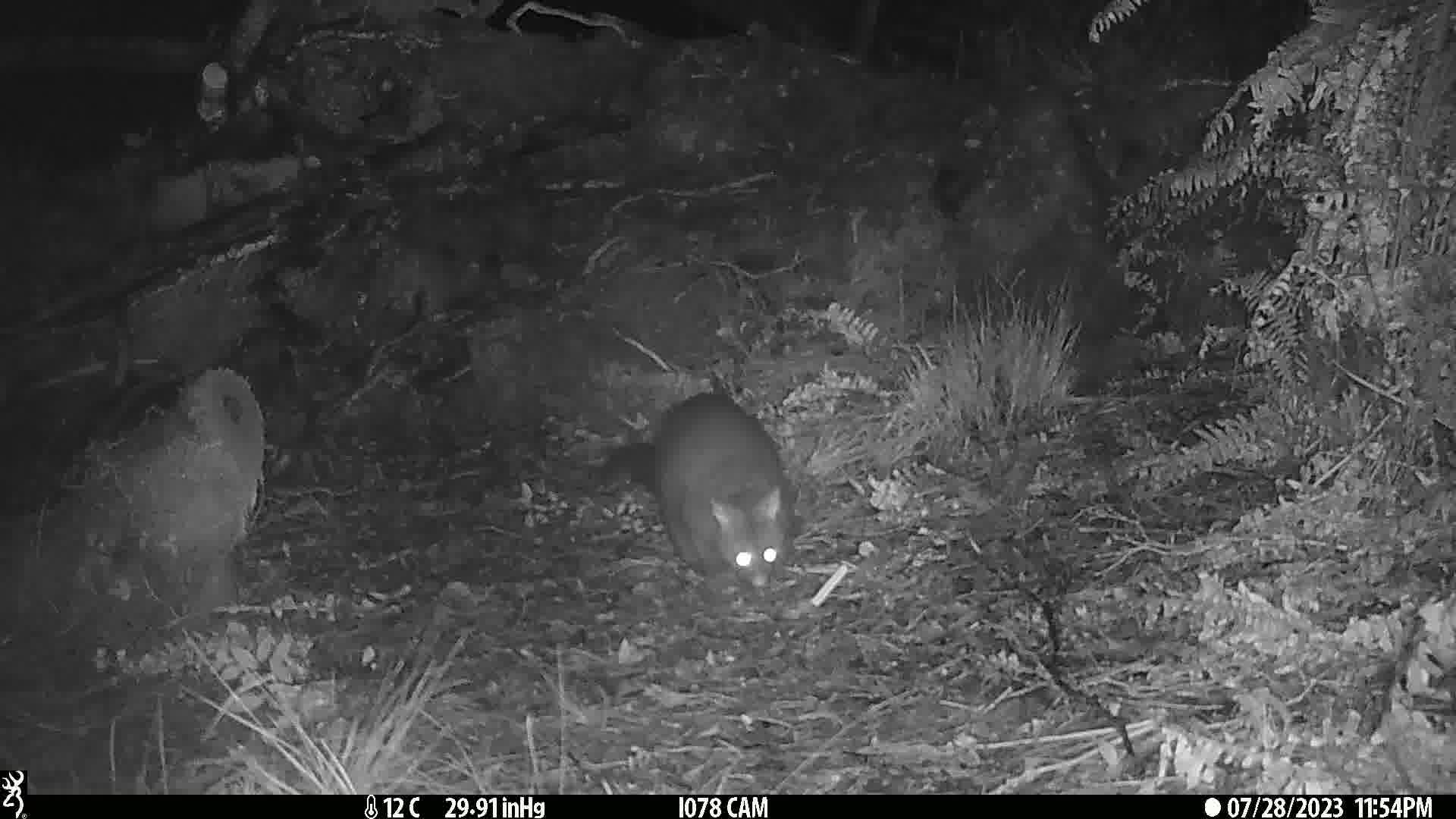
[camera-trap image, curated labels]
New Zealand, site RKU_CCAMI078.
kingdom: Animalia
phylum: Chordata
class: Mammalia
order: Diprotodontia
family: Phalangeridae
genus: Trichosurus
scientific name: Trichosurus vulpecula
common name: common brushtail possum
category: possum